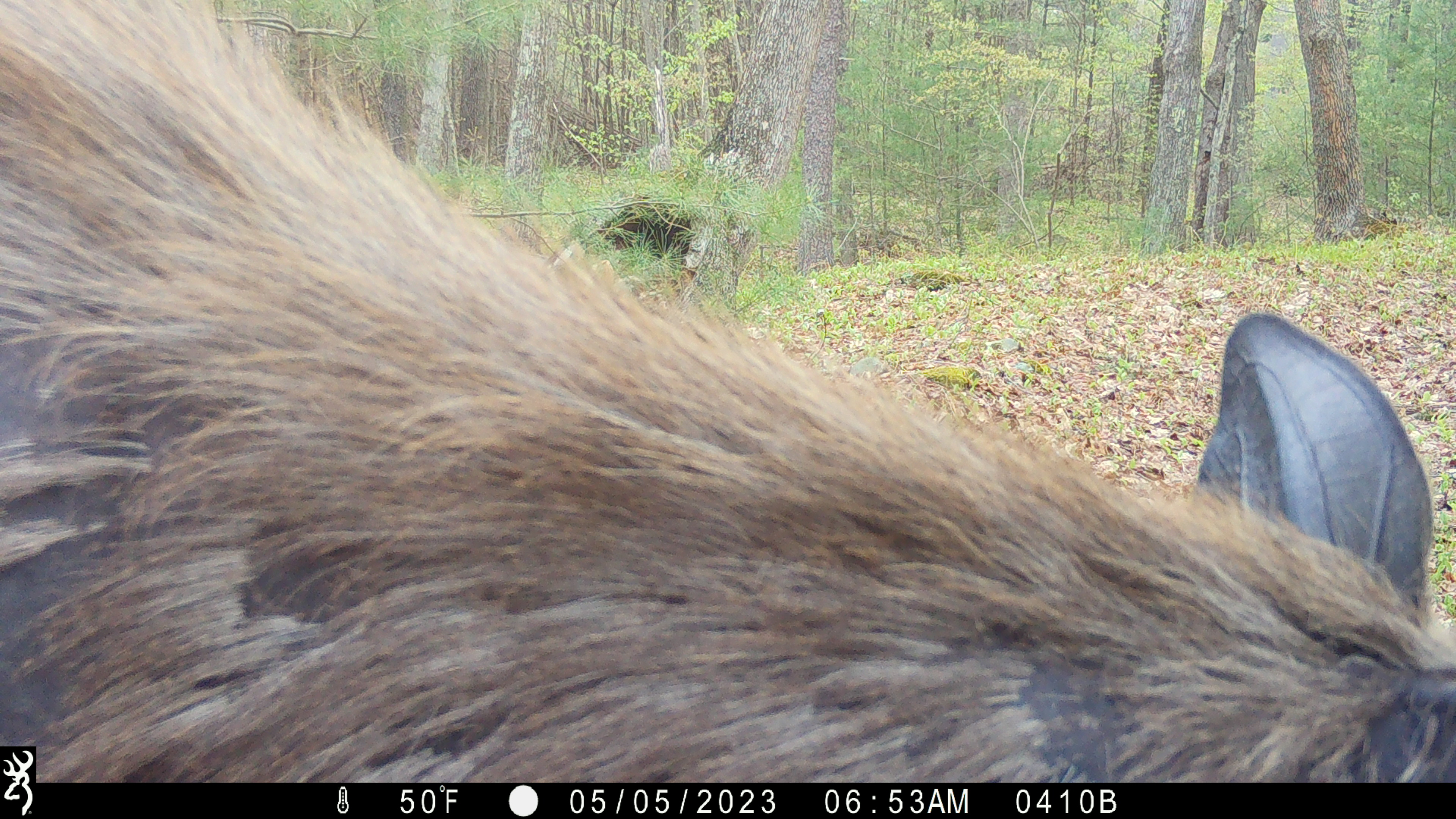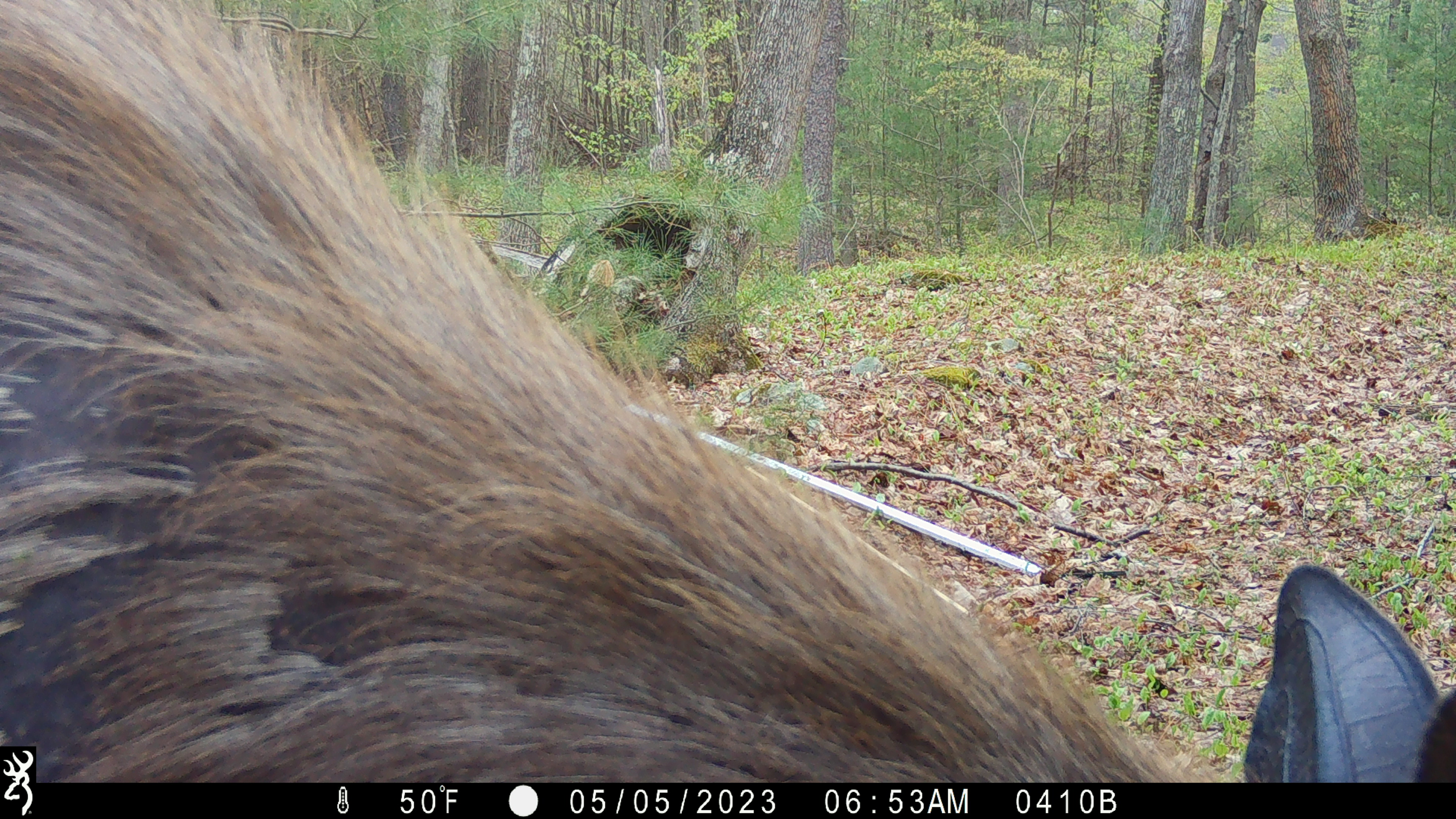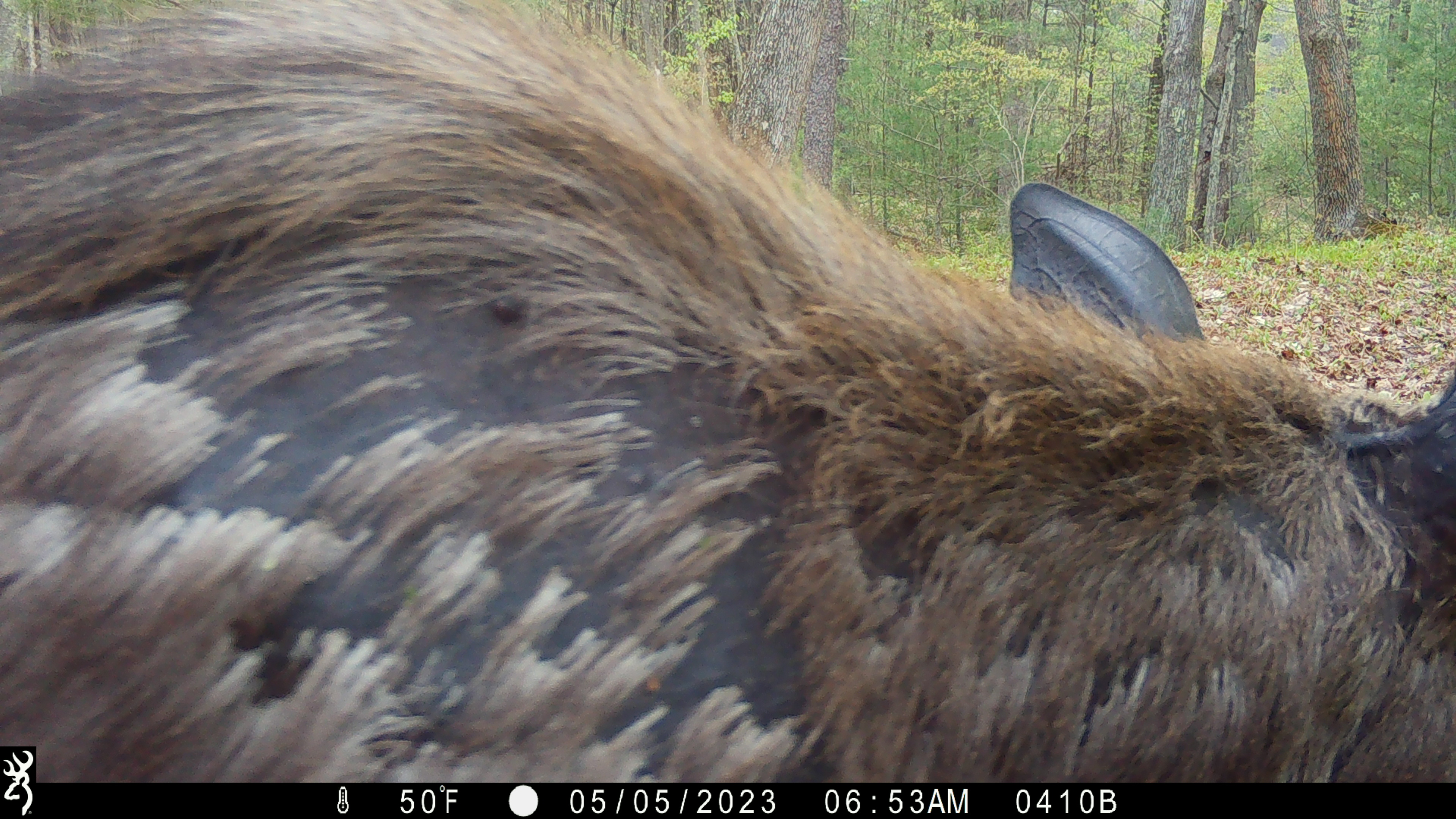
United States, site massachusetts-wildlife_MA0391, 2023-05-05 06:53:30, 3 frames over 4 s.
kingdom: Animalia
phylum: Chordata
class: Mammalia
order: Artiodactyla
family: Cervidae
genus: Alces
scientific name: Alces alces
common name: moose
Moose (Alces alces).